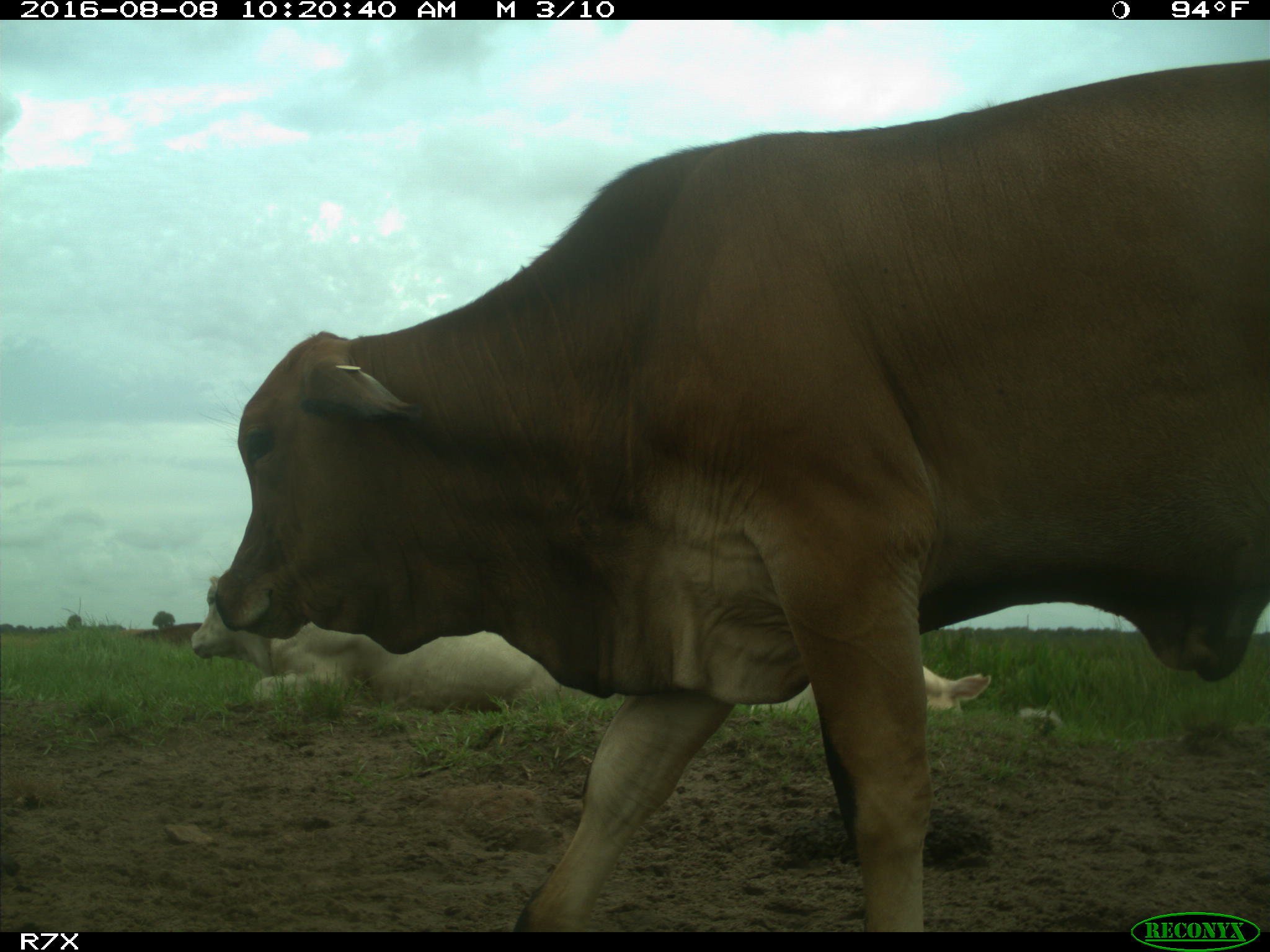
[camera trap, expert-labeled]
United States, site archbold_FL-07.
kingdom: Animalia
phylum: Chordata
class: Mammalia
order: Artiodactyla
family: Bovidae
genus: Bos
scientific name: Bos taurus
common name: domestic cow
Bos taurus (domestic cow).